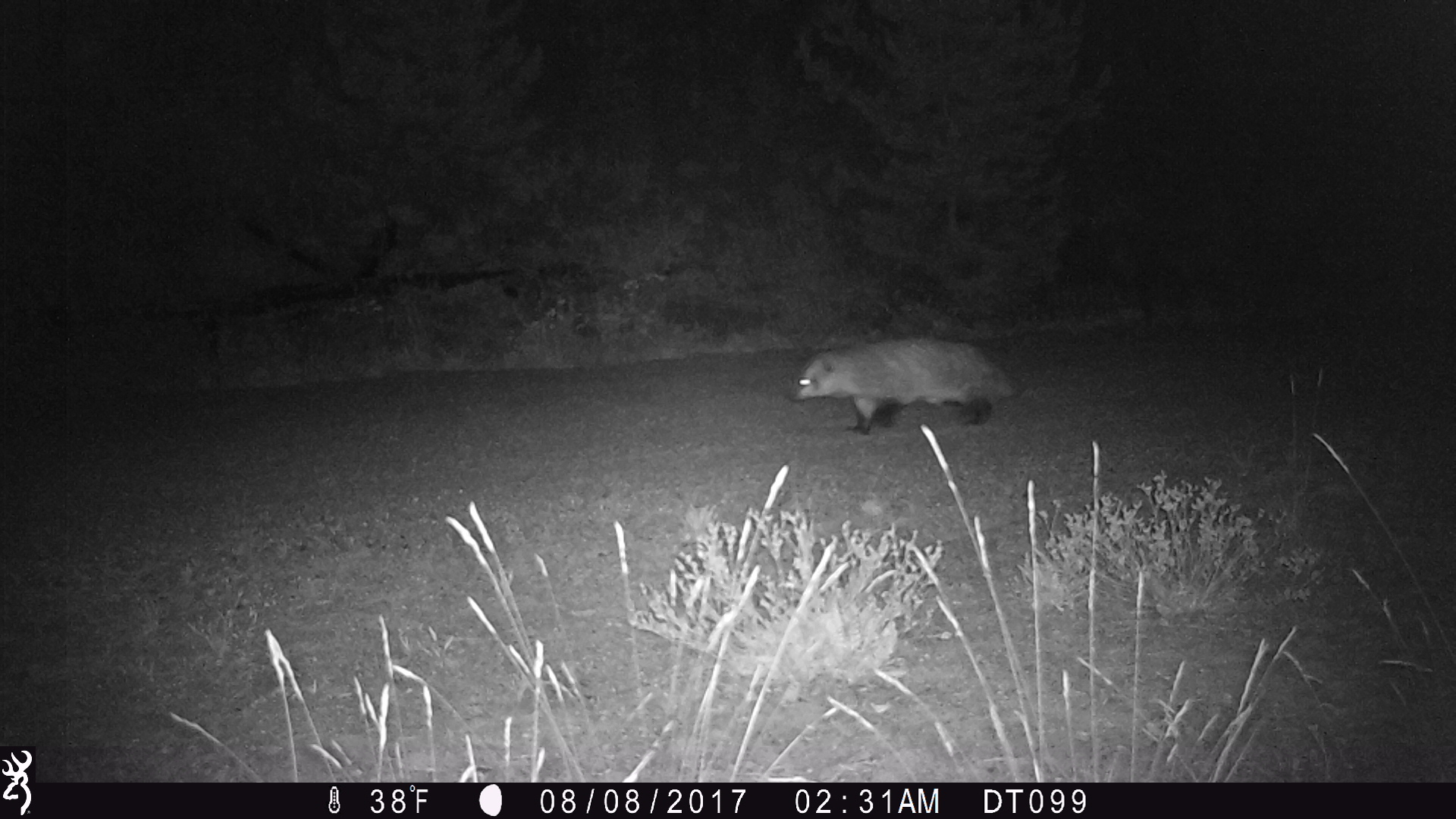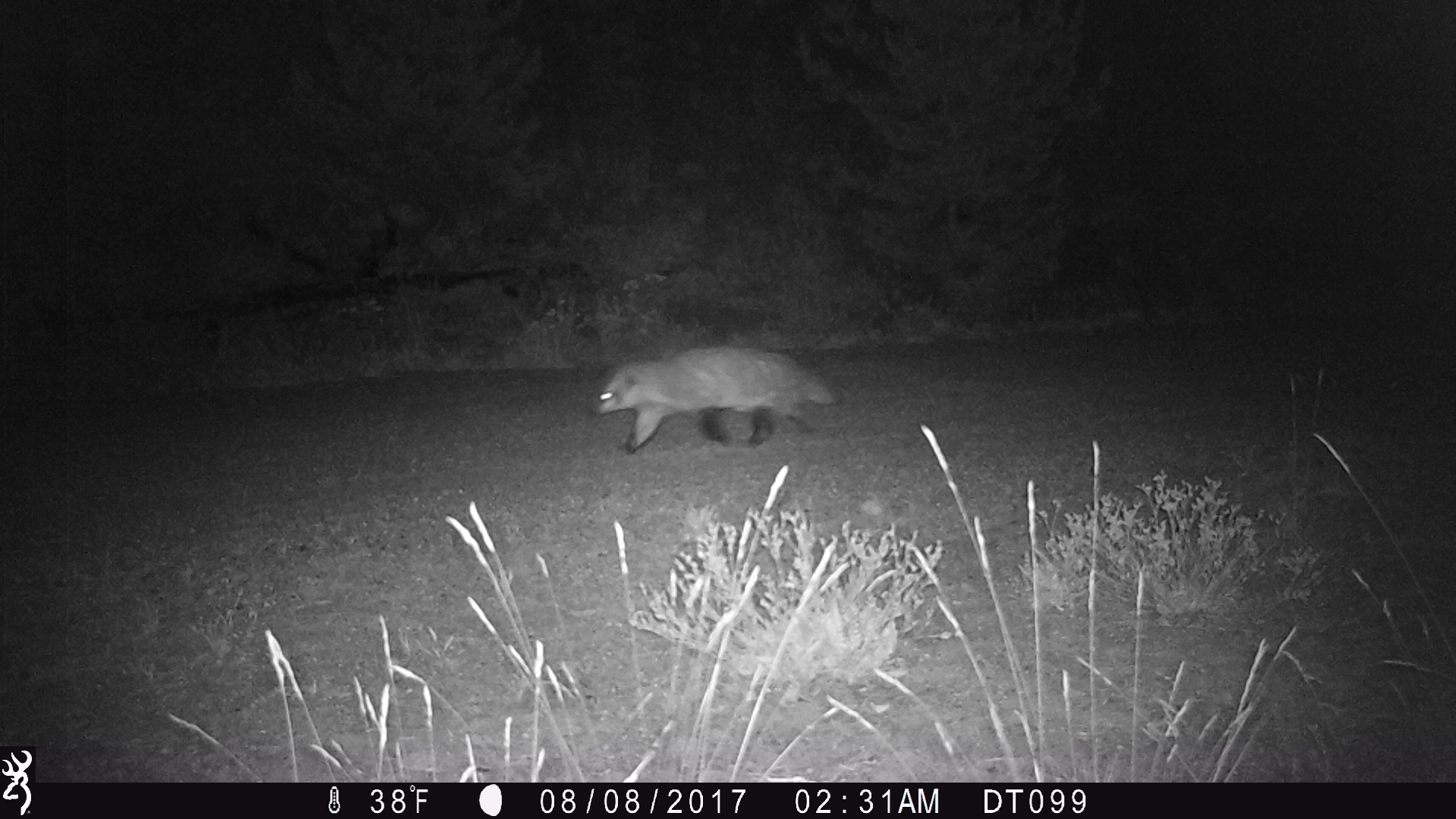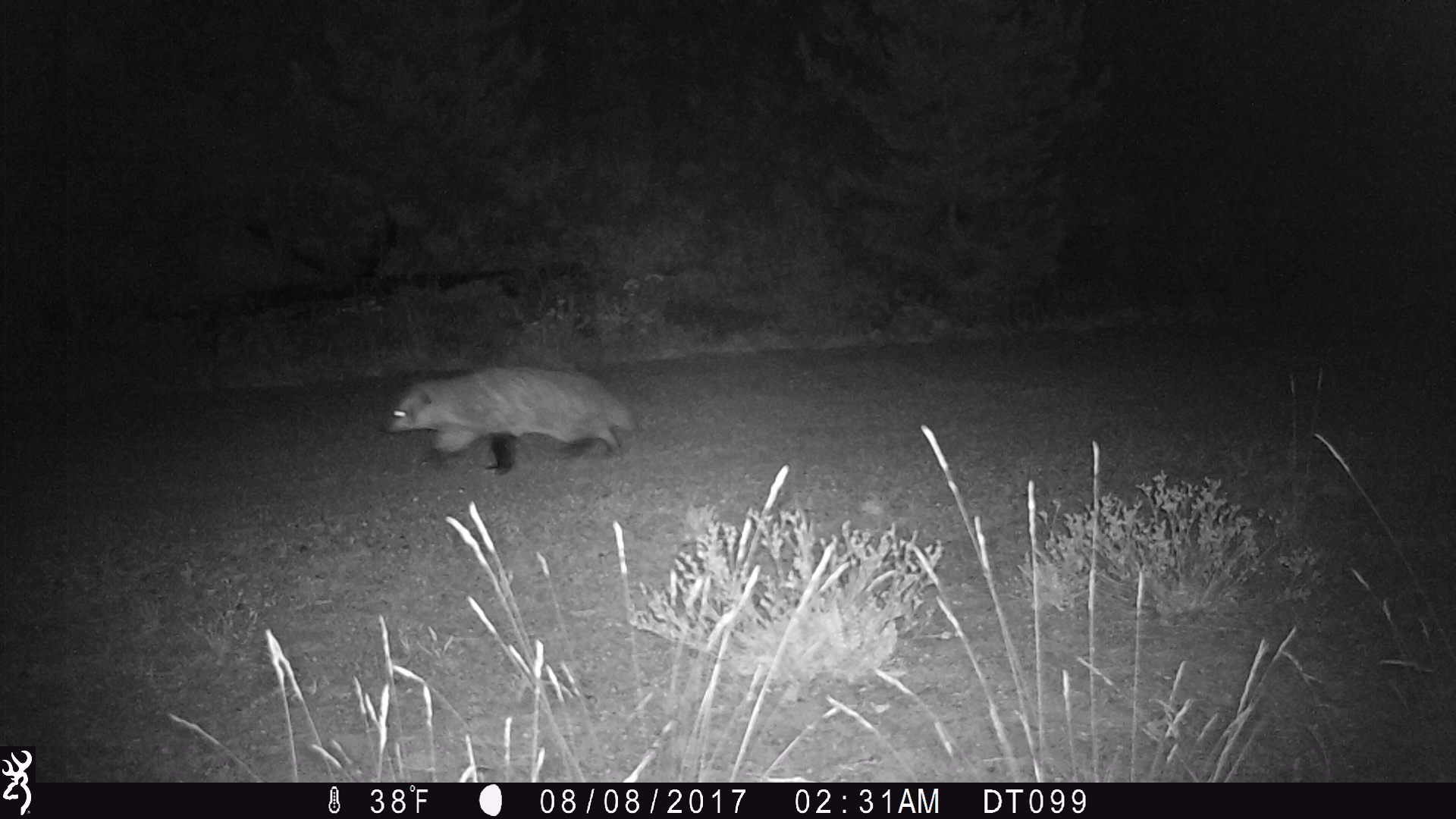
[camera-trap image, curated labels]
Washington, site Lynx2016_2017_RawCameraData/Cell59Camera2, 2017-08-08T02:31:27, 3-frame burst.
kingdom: Animalia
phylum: Chordata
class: Mammalia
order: Carnivora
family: Mustelidae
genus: Taxidea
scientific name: Taxidea taxus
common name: american badger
Taxidea taxus (american badger). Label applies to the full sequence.